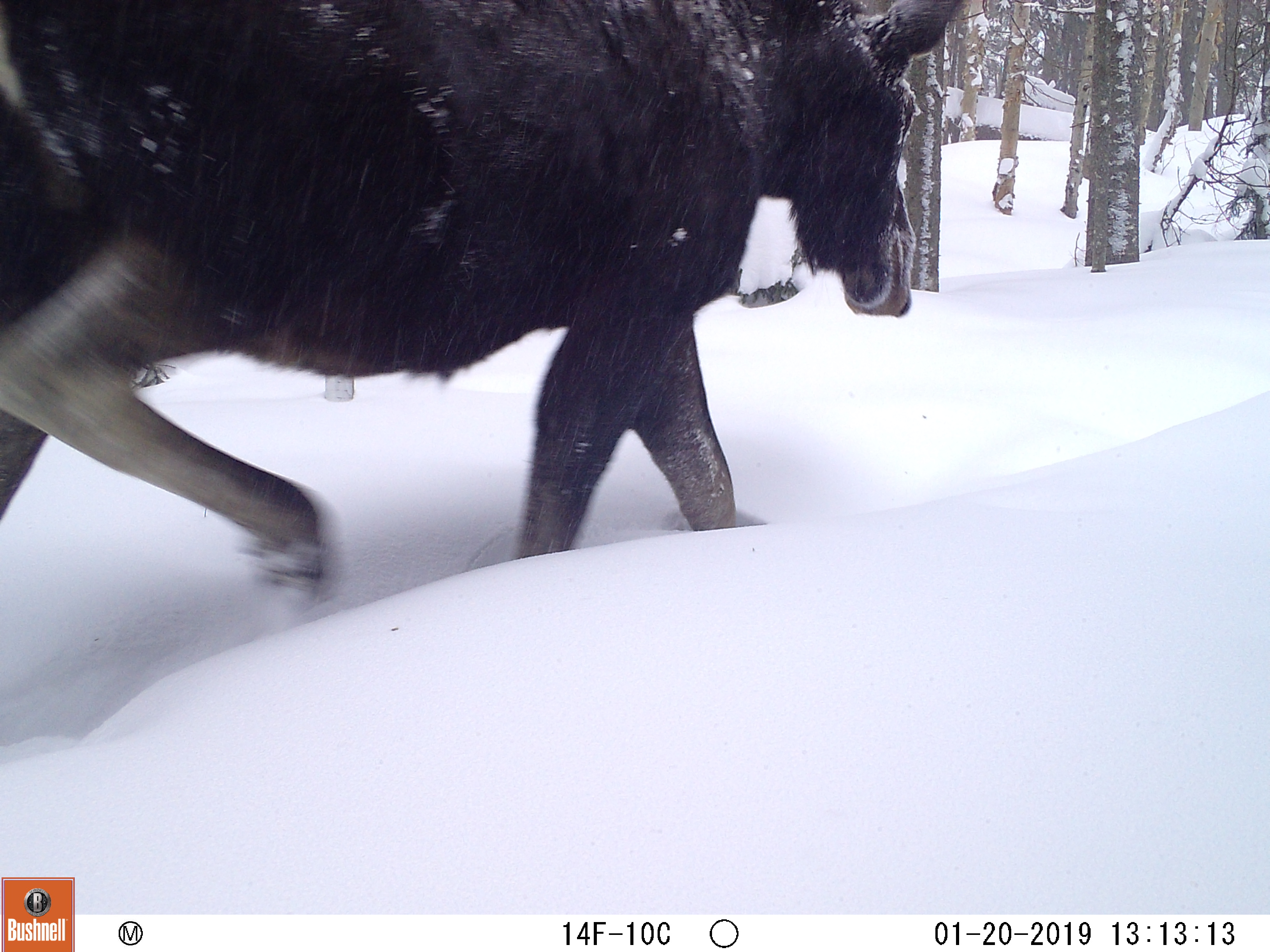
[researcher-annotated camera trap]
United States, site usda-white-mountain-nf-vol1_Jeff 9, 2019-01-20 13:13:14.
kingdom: Animalia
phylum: Chordata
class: Mammalia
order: Artiodactyla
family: Cervidae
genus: Alces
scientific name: Alces alces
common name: moose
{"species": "moose (Alces alces)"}